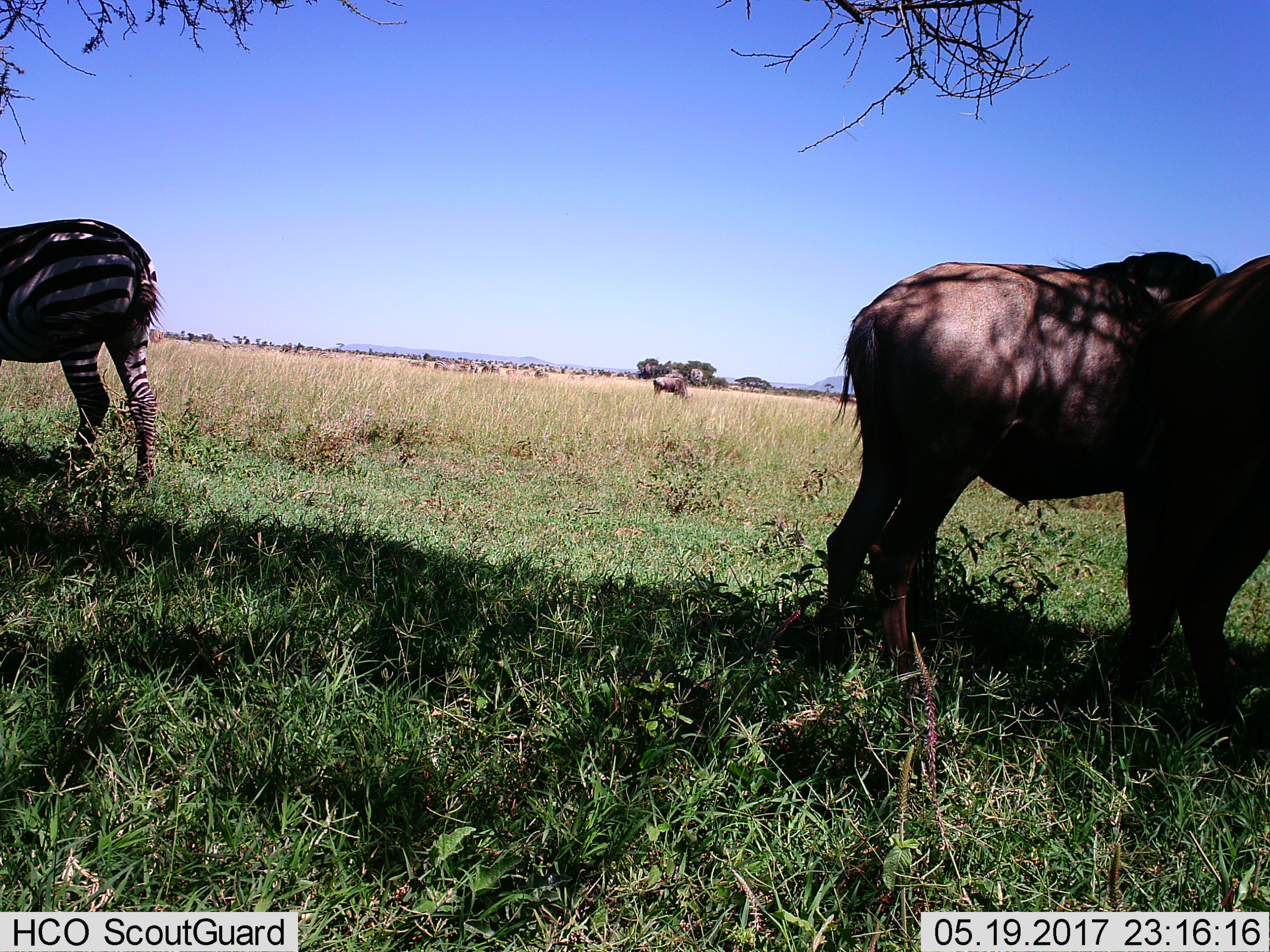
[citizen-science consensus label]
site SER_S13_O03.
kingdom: Animalia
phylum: Chordata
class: Mammalia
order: Artiodactyla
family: Bovidae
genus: Connochaetes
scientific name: Connochaetes taurinus taurinus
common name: blue wildebeest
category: wildebeestblue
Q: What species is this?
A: Wildebeestblue (blue wildebeest) (Connochaetes taurinus taurinus).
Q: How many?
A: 4.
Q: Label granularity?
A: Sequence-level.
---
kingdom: Animalia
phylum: Chordata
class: Mammalia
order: Perissodactyla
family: Equidae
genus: Equus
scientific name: Equus quagga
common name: plains zebra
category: zebraplains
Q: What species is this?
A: Zebraplains (plains zebra) (Equus quagga).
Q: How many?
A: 1.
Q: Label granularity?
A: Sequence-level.